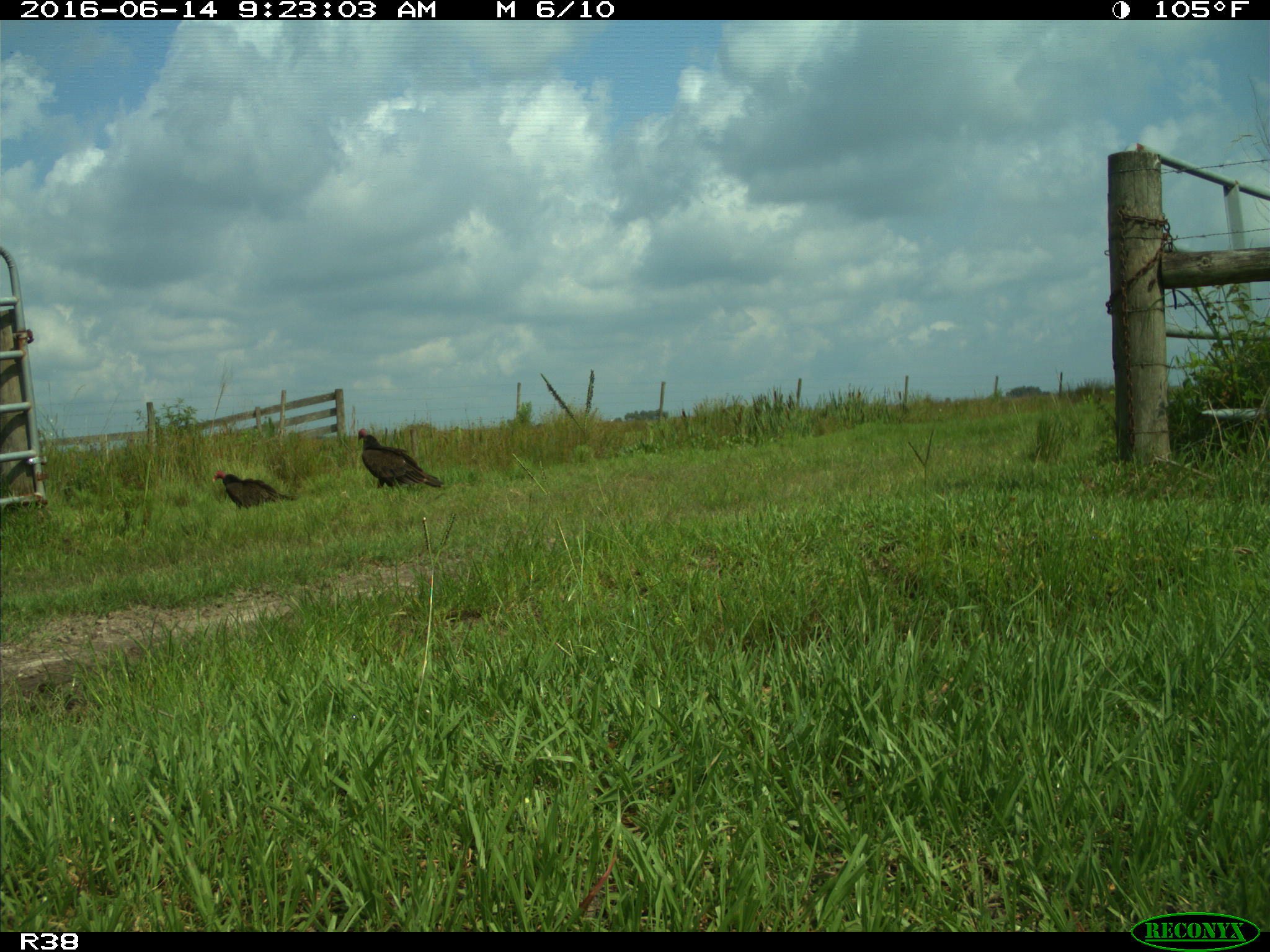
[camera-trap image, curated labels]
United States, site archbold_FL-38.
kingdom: Animalia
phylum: Chordata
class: Aves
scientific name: Aves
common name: birds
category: unidentified bird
Unidentified bird (birds) (Aves).